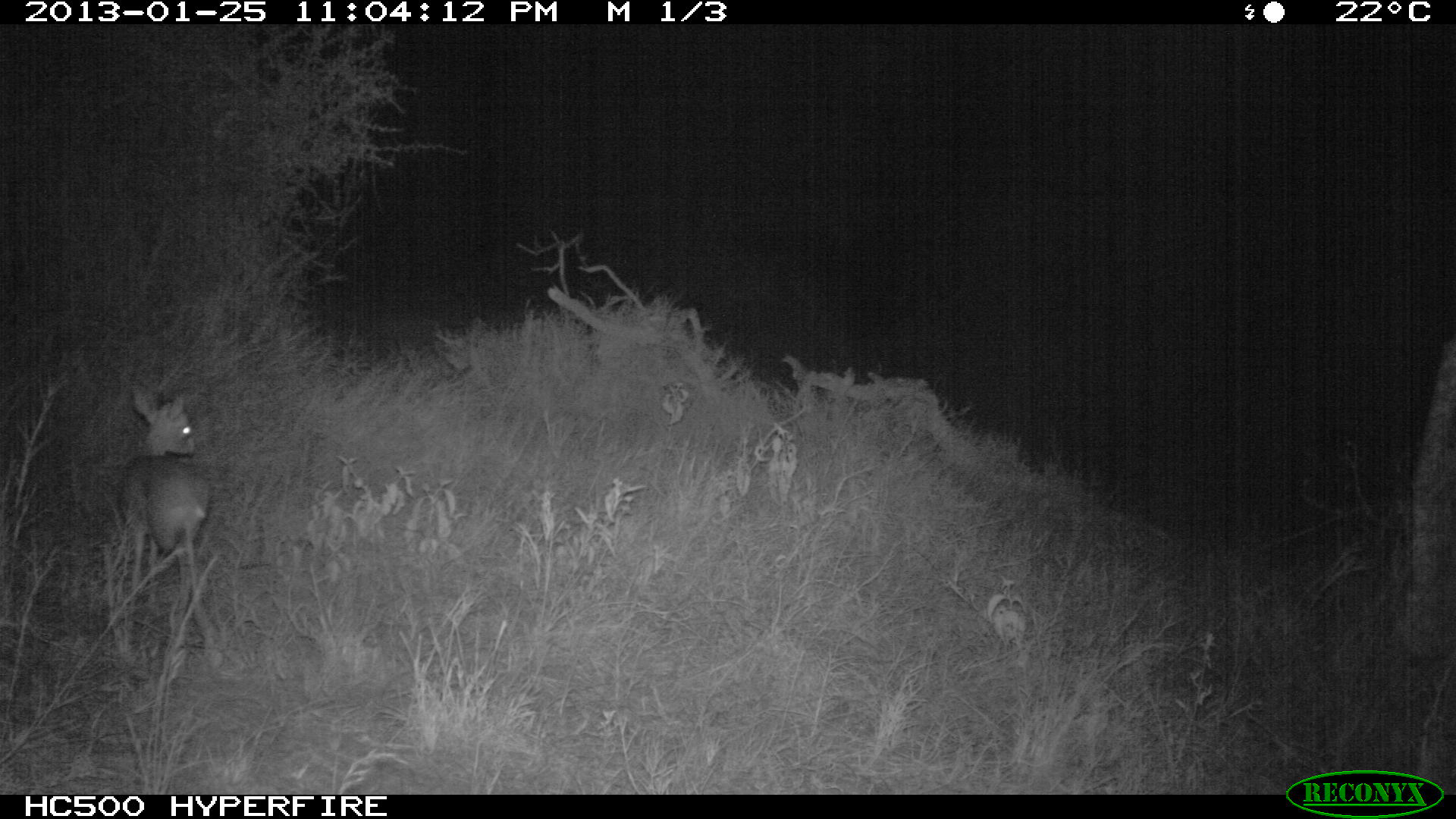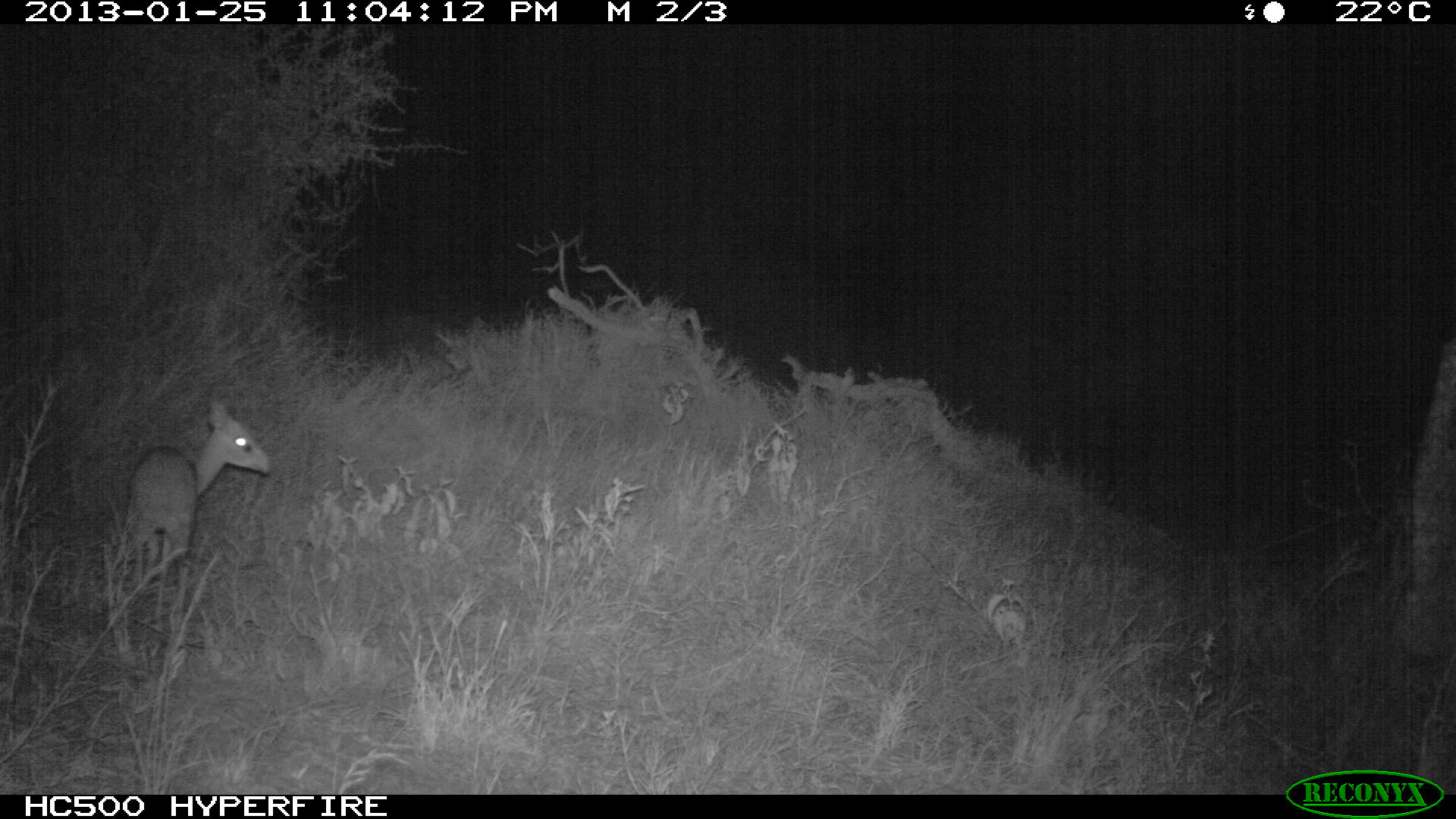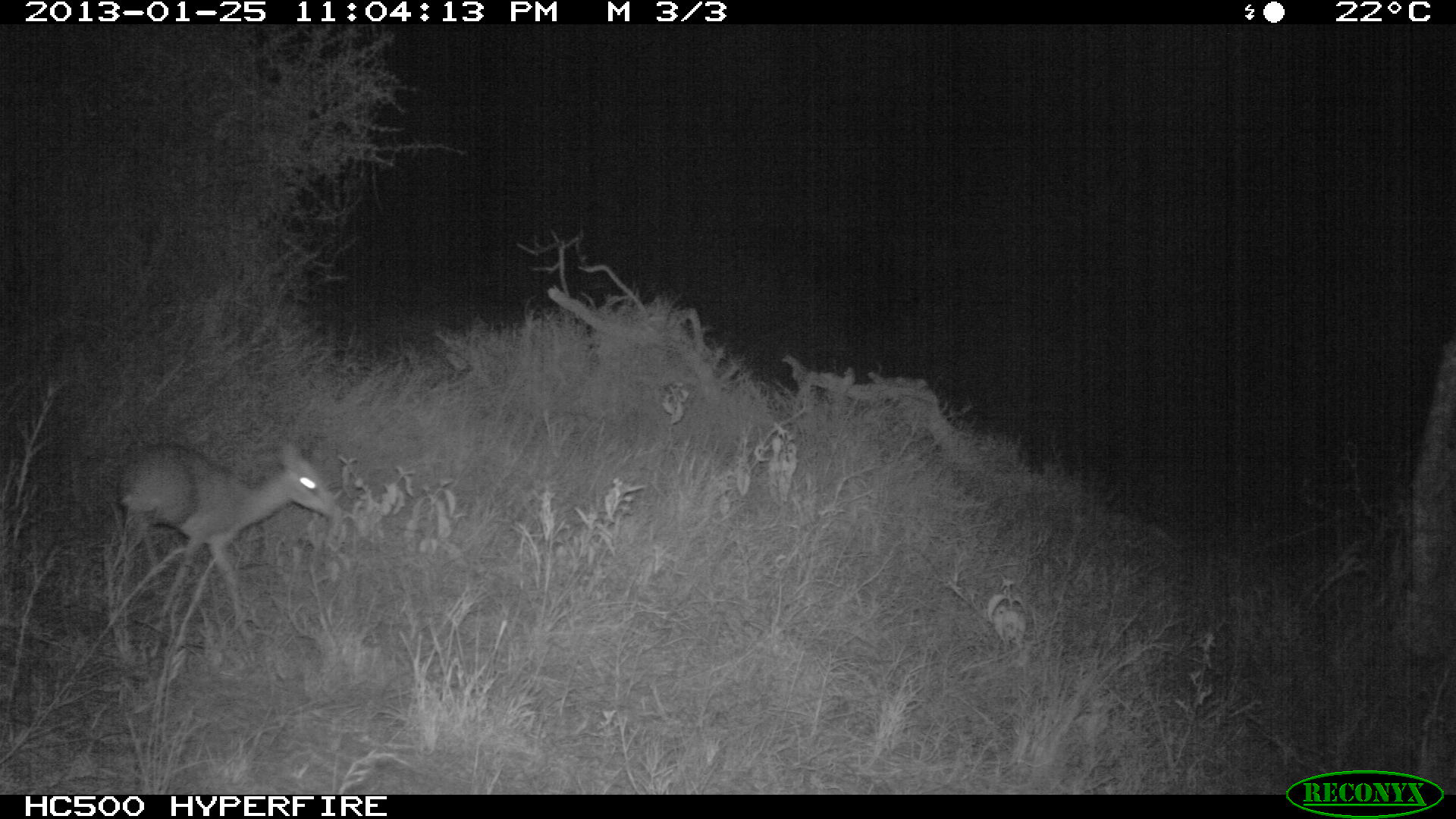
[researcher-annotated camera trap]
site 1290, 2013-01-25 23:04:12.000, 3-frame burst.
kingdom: Animalia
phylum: Chordata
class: Mammalia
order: Artiodactyla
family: Bovidae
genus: Madoqua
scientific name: Madoqua guentheri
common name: günther's dik-dik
Madoqua guentheri (günther's dik-dik), count 1.